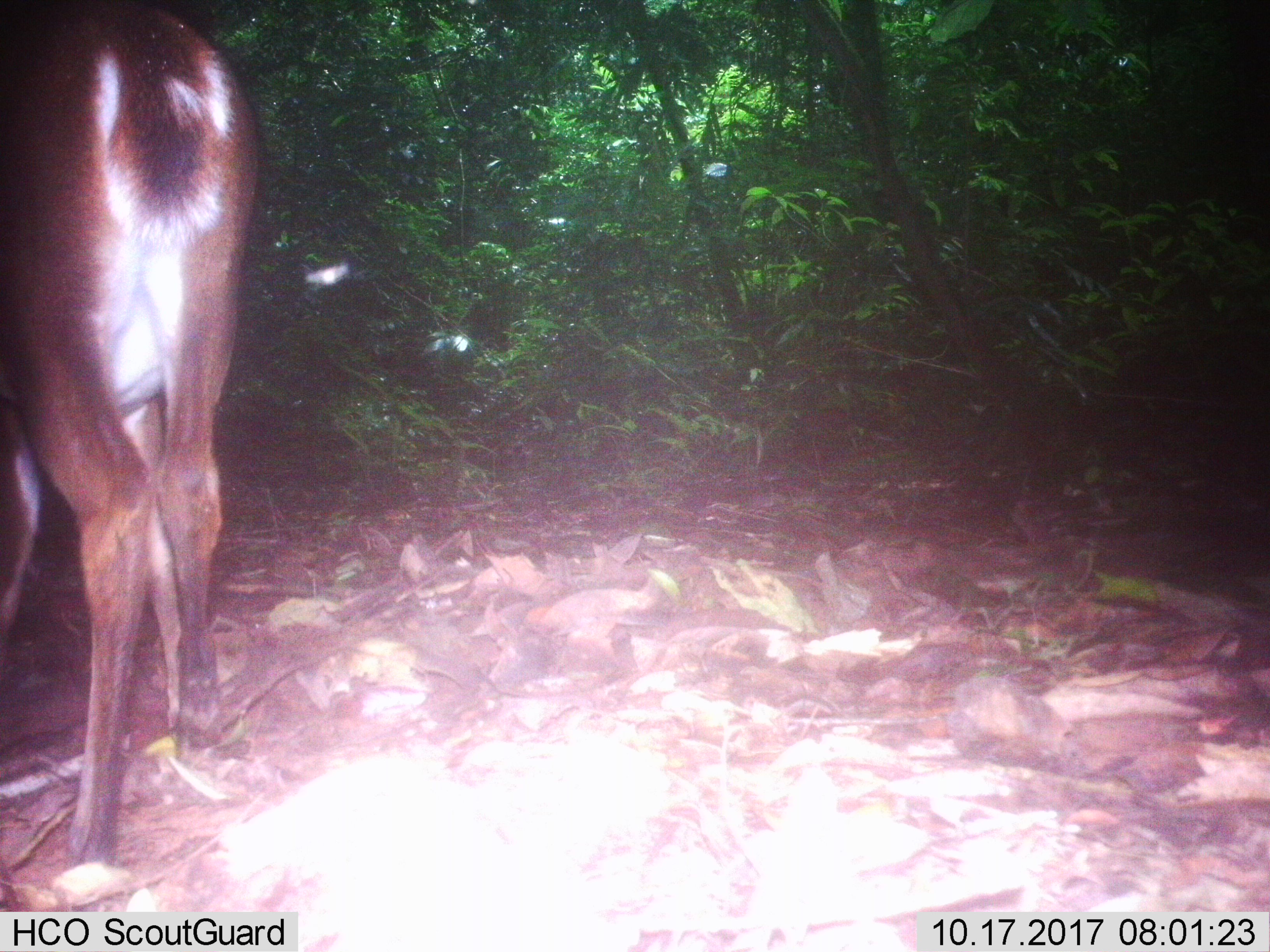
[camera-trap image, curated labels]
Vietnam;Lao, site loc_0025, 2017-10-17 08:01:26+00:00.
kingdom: Animalia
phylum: Chordata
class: Mammalia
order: Artiodactyla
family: Cervidae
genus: Muntiacus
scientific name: Muntiacus vuquangensis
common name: large-antlered muntjac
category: large antlered muntjac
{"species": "large antlered muntjac (large-antlered muntjac) (Muntiacus vuquangensis)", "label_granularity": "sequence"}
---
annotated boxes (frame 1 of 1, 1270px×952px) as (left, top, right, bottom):
large antlered muntjac: (0, 1, 258, 866)